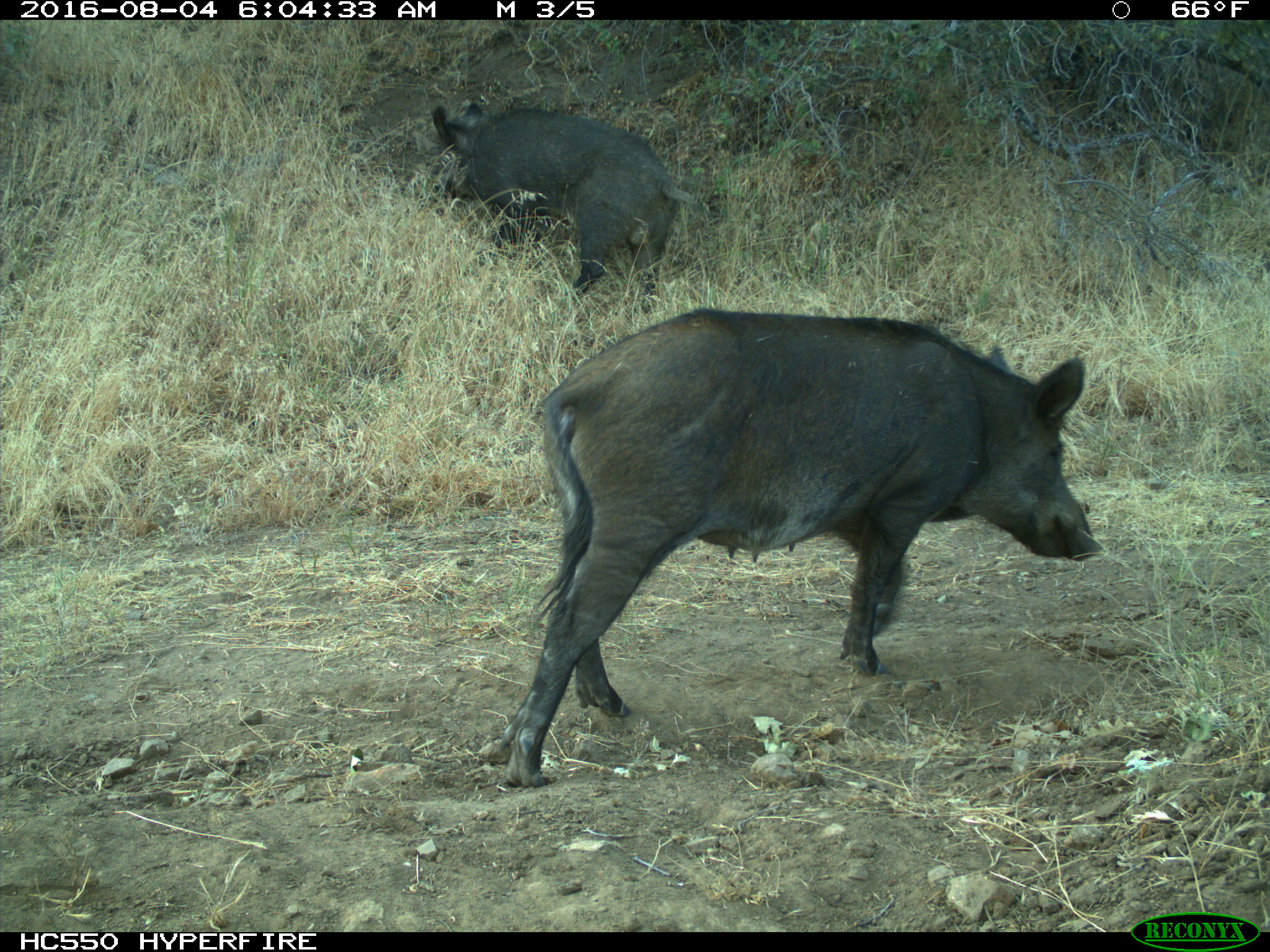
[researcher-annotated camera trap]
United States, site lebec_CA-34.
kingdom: Animalia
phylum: Chordata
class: Mammalia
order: Artiodactyla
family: Suidae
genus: Sus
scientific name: Sus scrofa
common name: wild boar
Sus scrofa (wild boar).